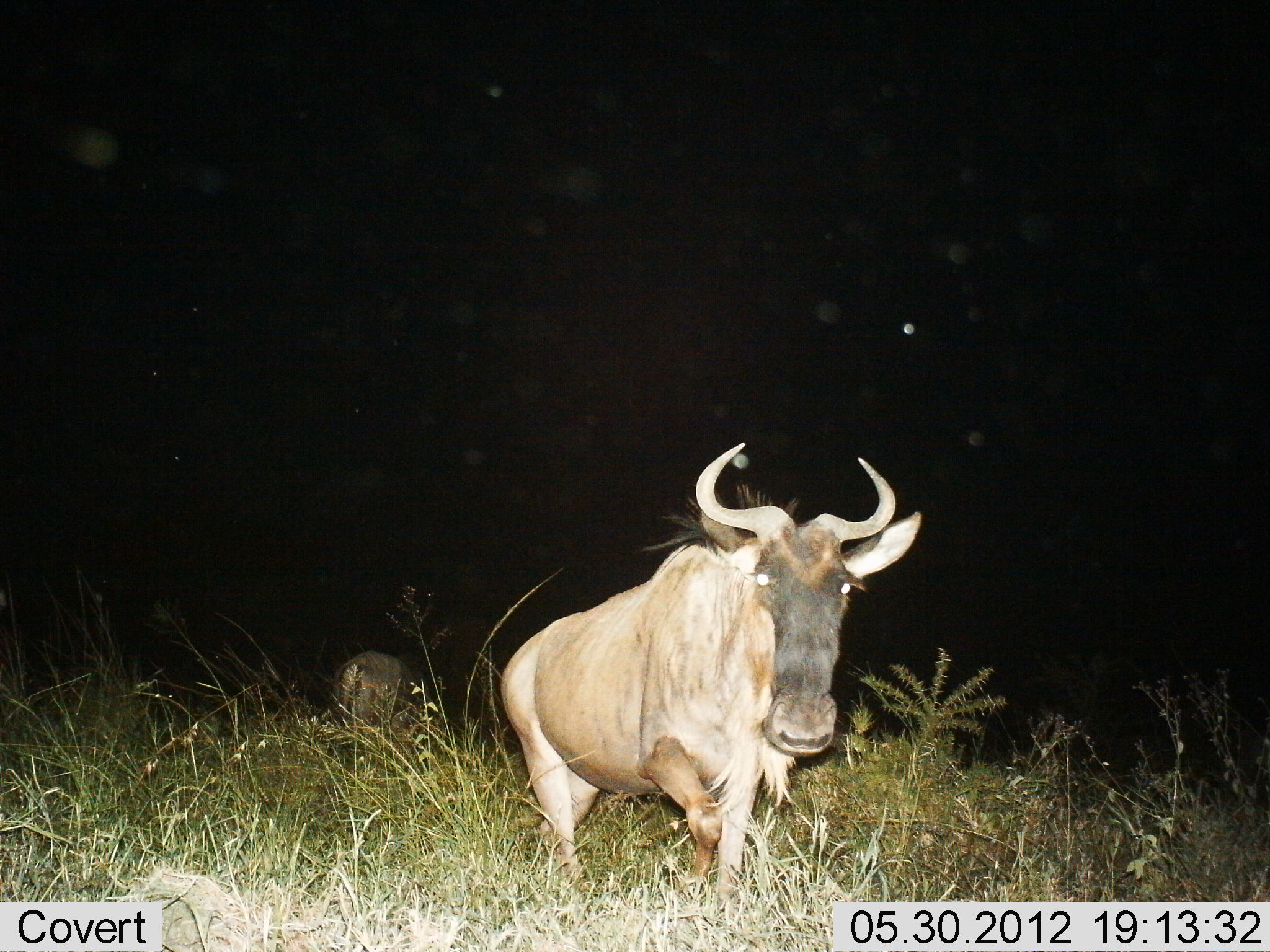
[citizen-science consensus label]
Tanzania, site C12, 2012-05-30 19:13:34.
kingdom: Animalia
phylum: Chordata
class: Mammalia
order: Artiodactyla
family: Bovidae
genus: Connochaetes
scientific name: Connochaetes taurinus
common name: blue wildebeest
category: wildebeest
Wildebeest (blue wildebeest) (Connochaetes taurinus), count 2. Behavior (volunteer vote fractions): standing 10%, resting 0%, moving 90%, interacting 0%. Young present (vote fraction): 0%. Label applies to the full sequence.